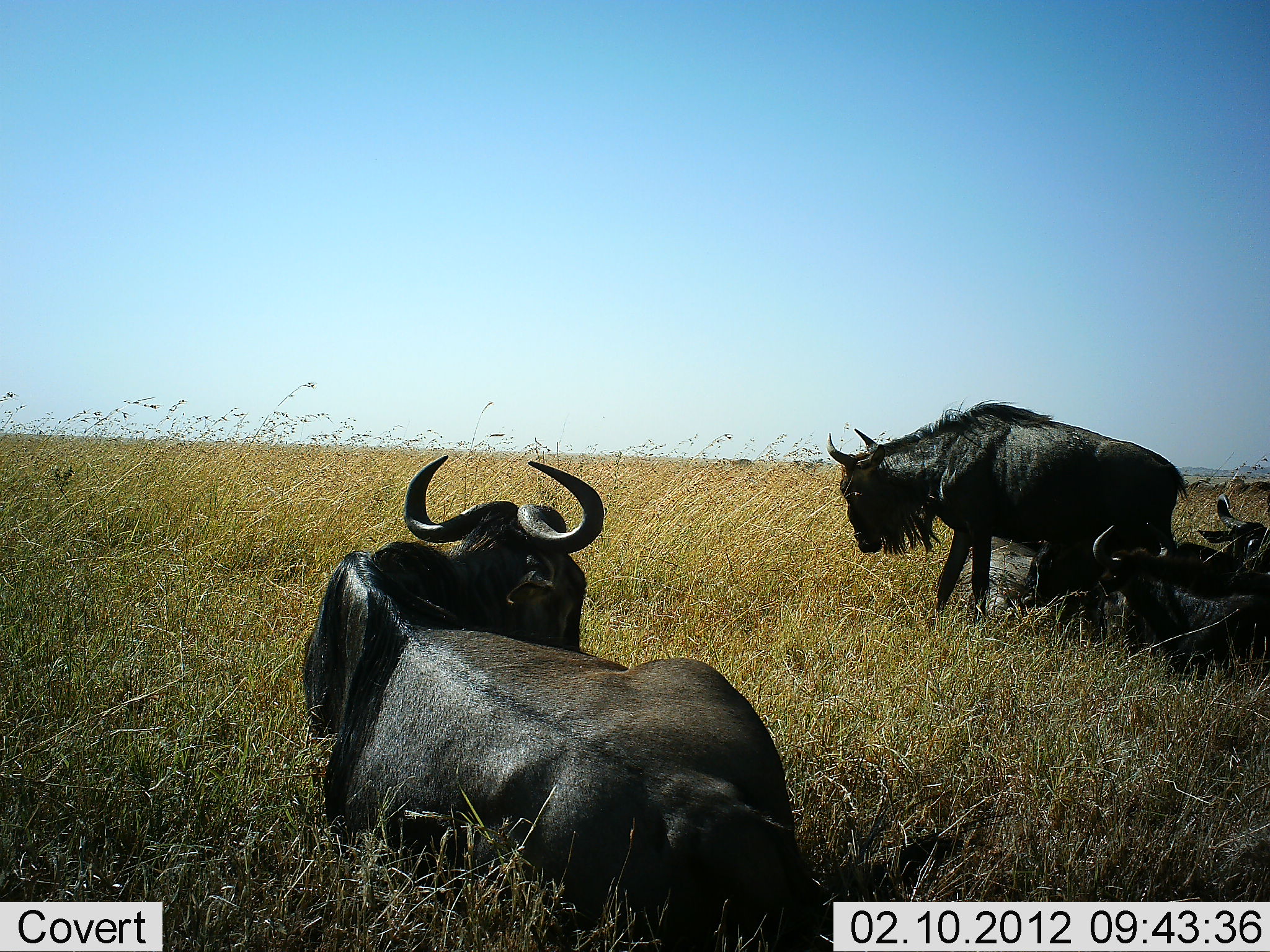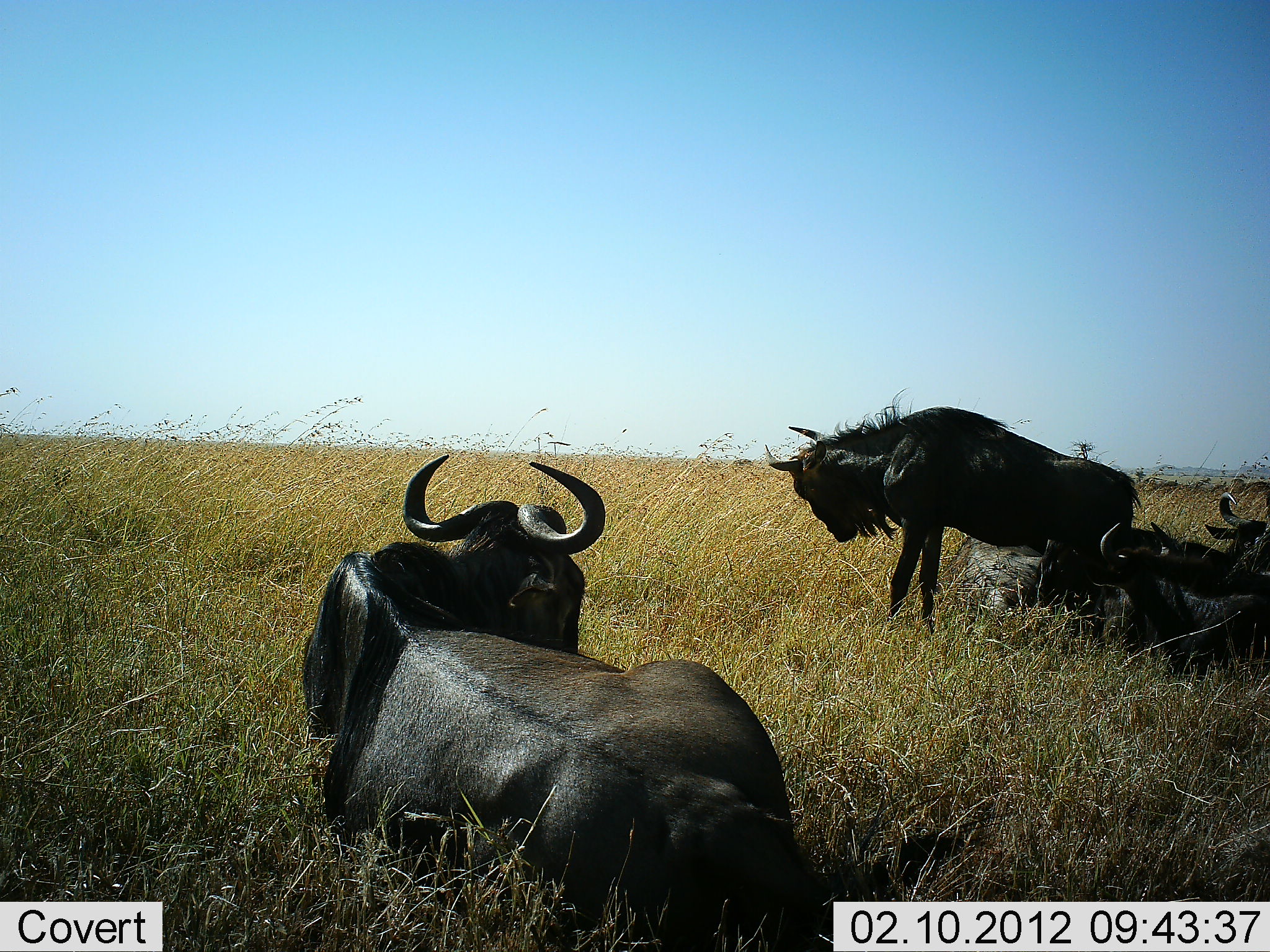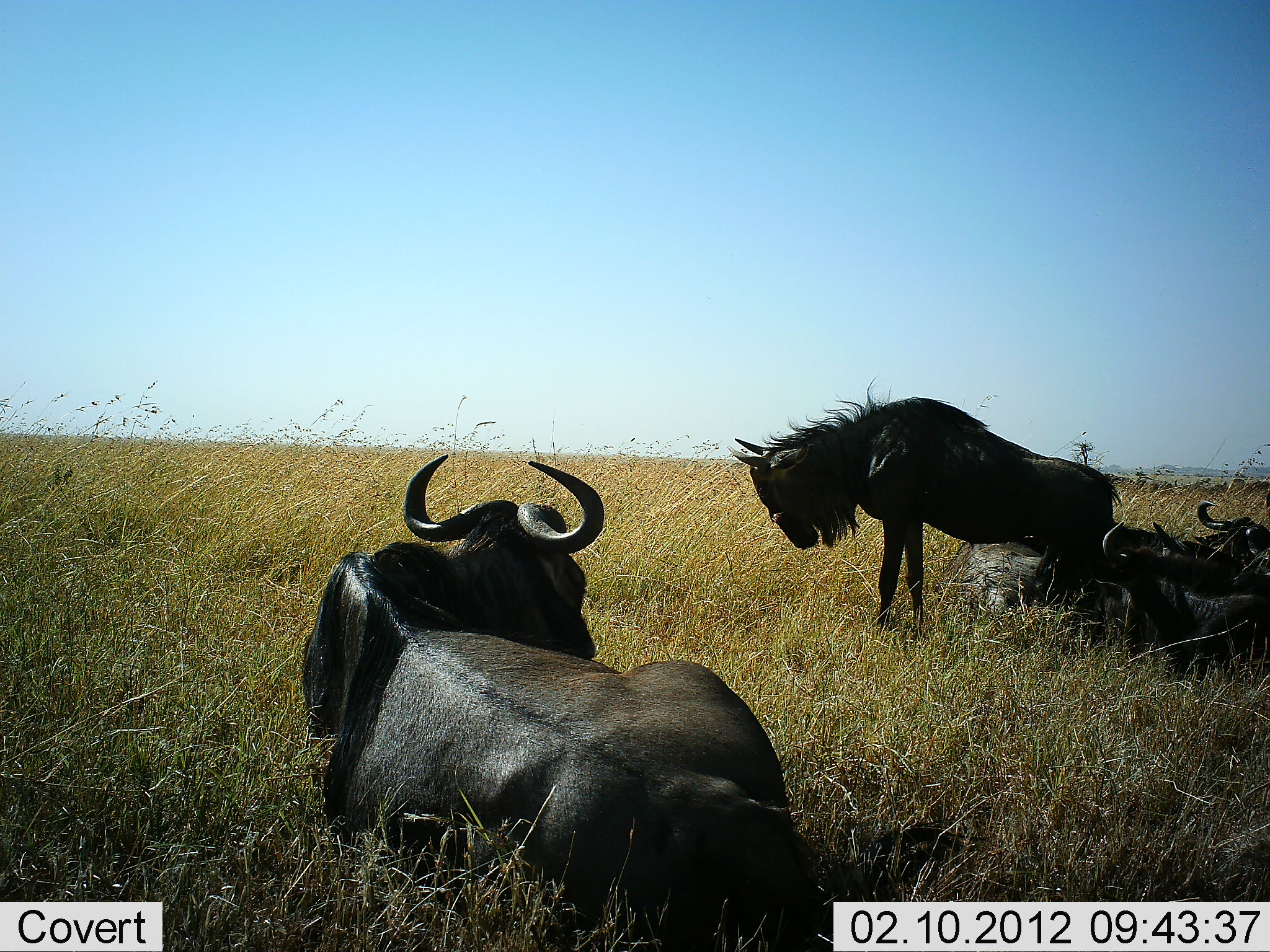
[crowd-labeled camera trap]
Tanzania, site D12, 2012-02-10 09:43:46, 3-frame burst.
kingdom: Animalia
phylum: Chordata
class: Mammalia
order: Artiodactyla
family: Bovidae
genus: Connochaetes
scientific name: Connochaetes taurinus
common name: blue wildebeest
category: wildebeest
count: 4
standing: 62%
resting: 100%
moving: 21%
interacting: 4%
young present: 4%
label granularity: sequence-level